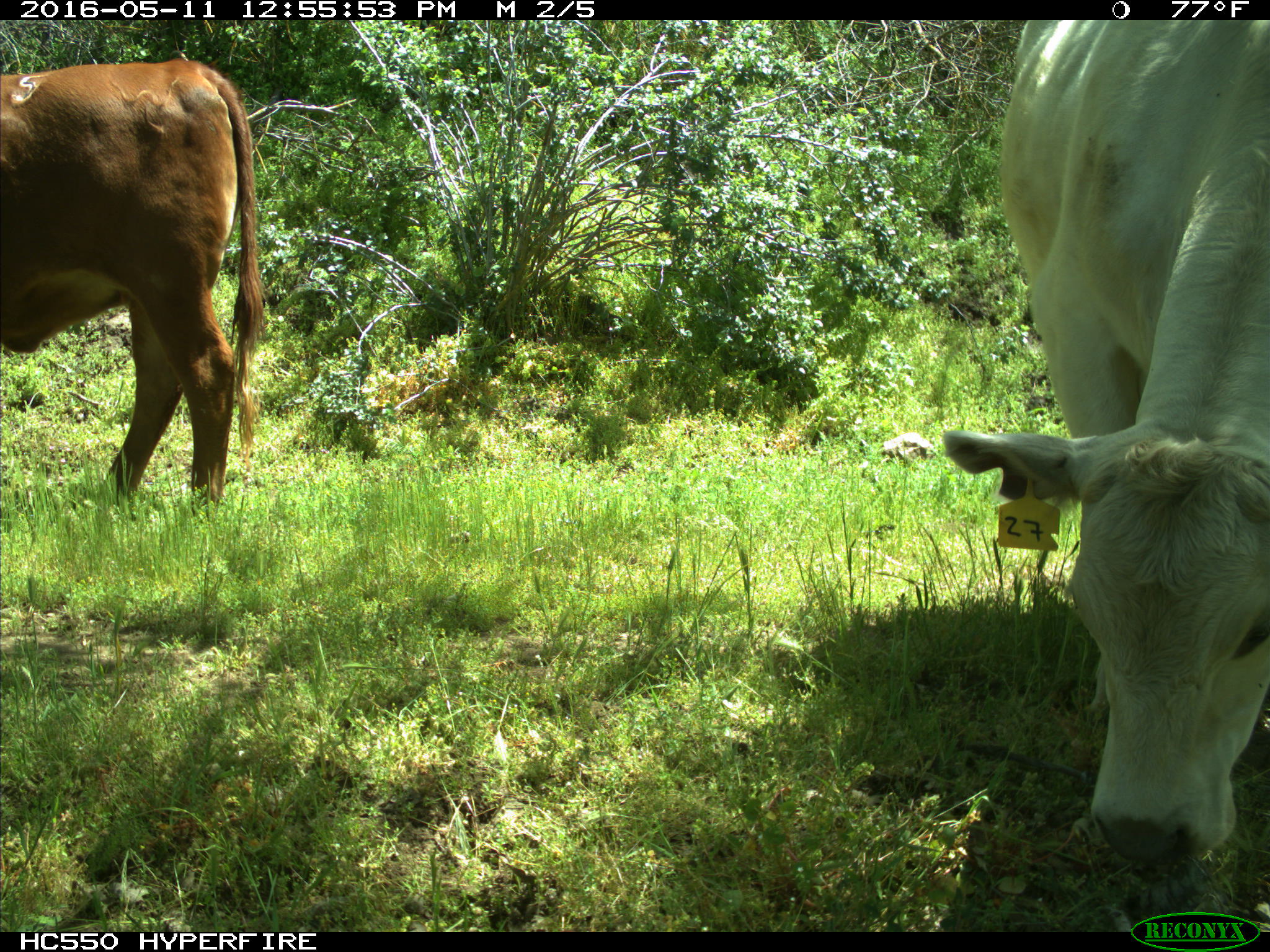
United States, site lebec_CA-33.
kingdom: Animalia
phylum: Chordata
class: Mammalia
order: Artiodactyla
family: Bovidae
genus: Bos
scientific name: Bos taurus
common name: domestic cow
Bos taurus (domestic cow).